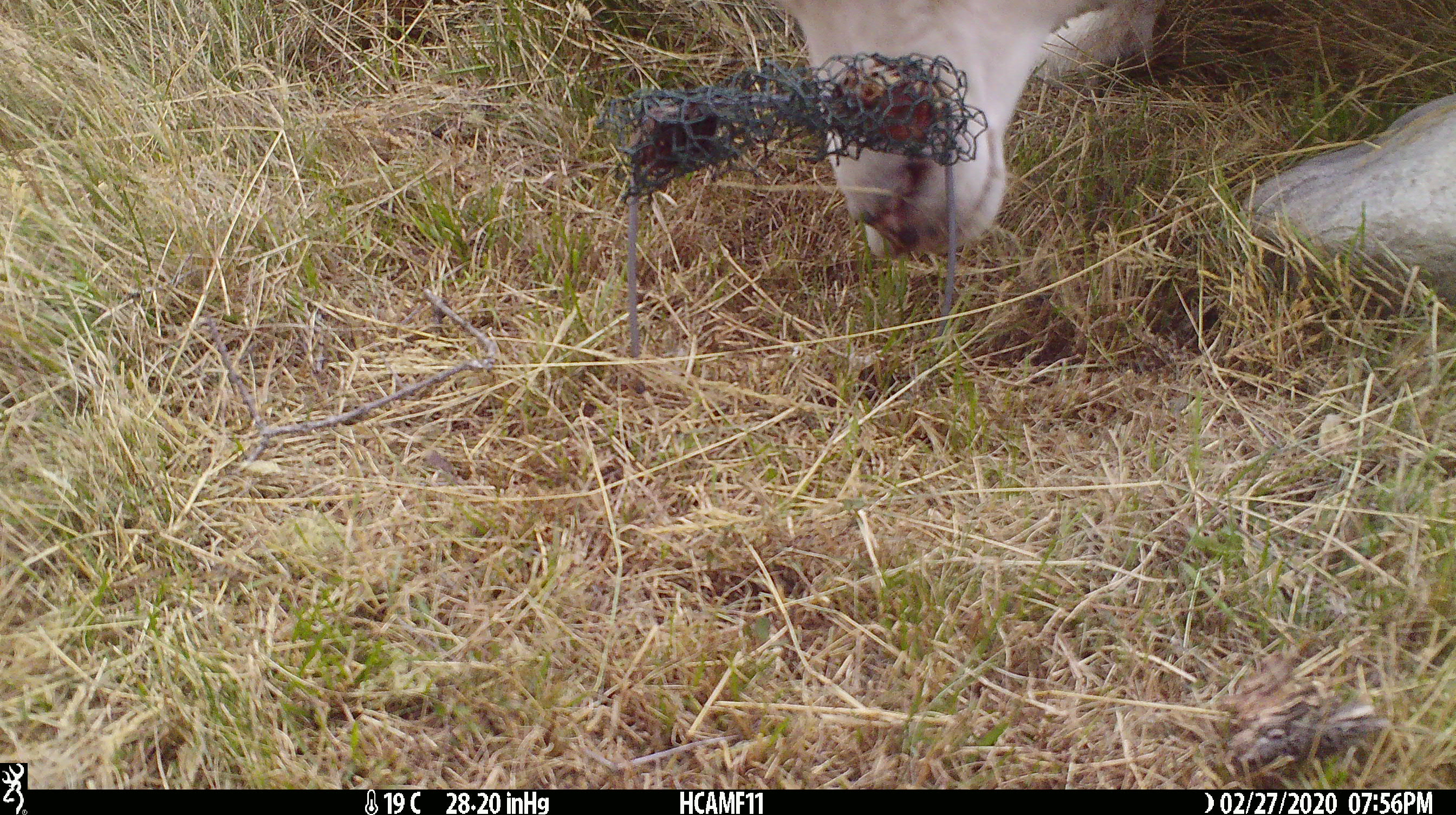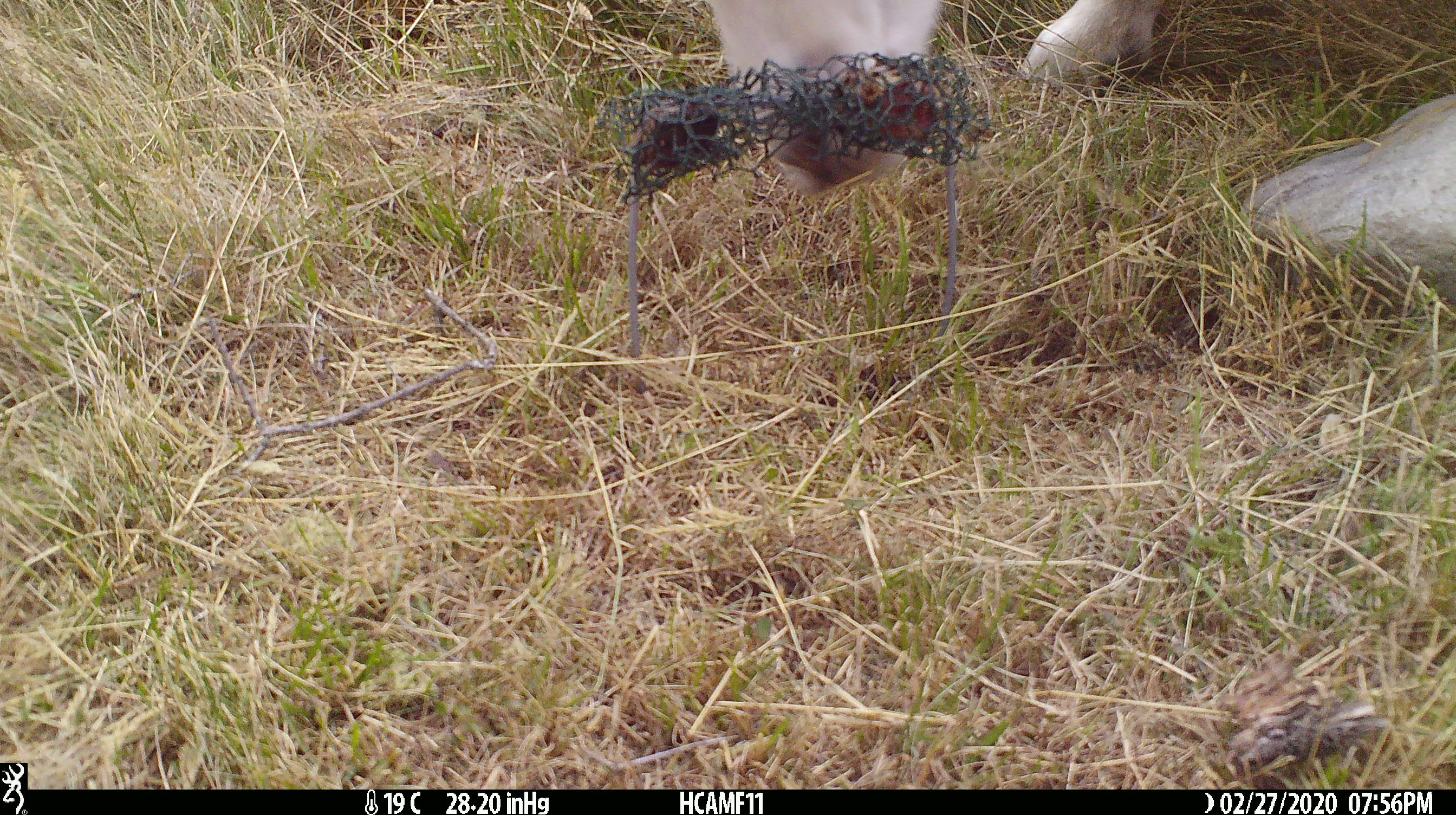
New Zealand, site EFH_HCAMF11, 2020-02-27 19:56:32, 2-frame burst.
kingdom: Animalia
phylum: Chordata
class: Mammalia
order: Artiodactyla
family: Bovidae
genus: Ovis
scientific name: Ovis aries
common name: domestic sheep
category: sheep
Sheep (domestic sheep) (Ovis aries).